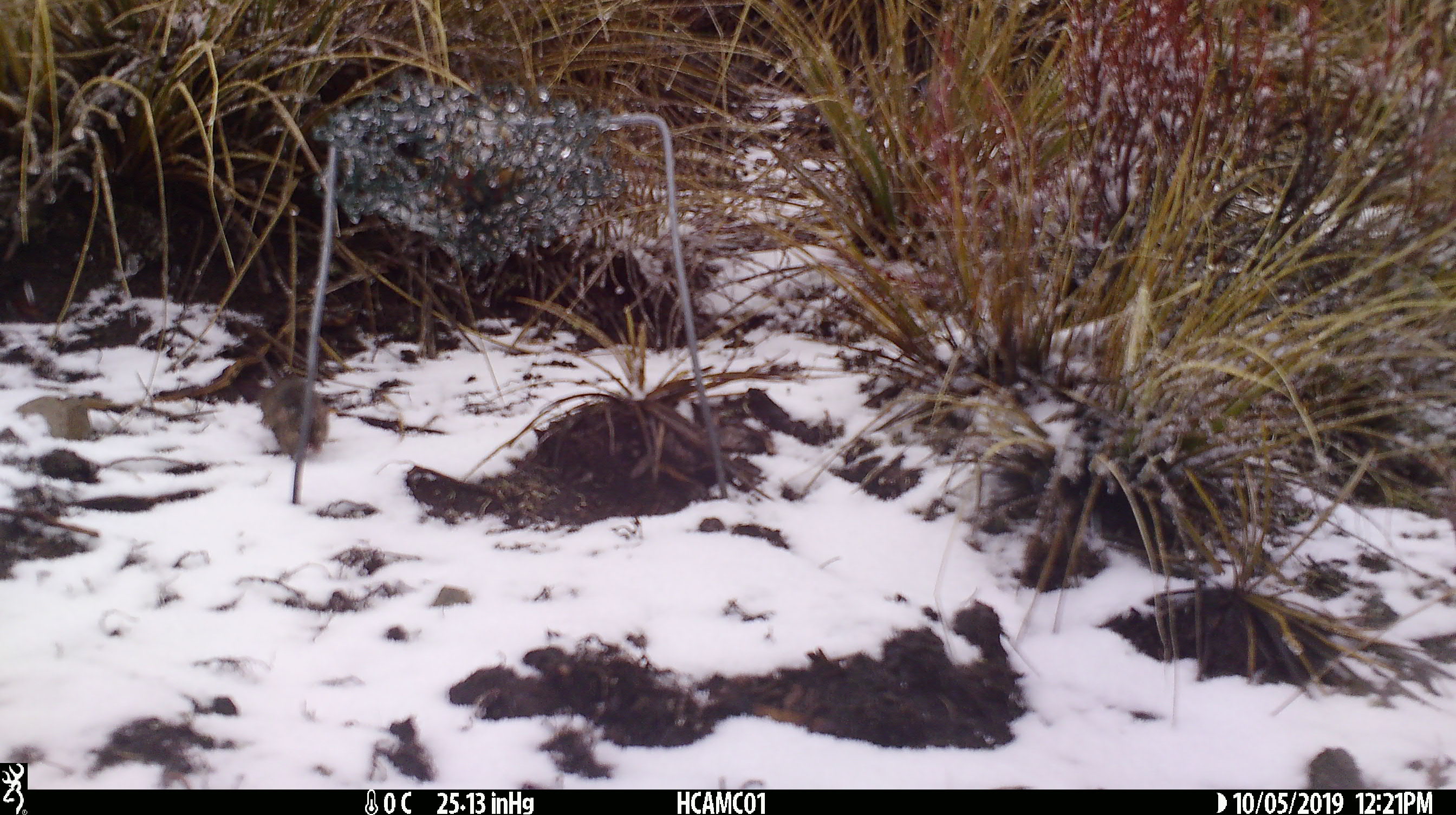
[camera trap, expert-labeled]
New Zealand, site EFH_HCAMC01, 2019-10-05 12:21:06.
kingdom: Animalia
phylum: Chordata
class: Mammalia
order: Rodentia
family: Muridae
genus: Mus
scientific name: Mus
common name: mouse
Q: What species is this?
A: Mouse (Mus).